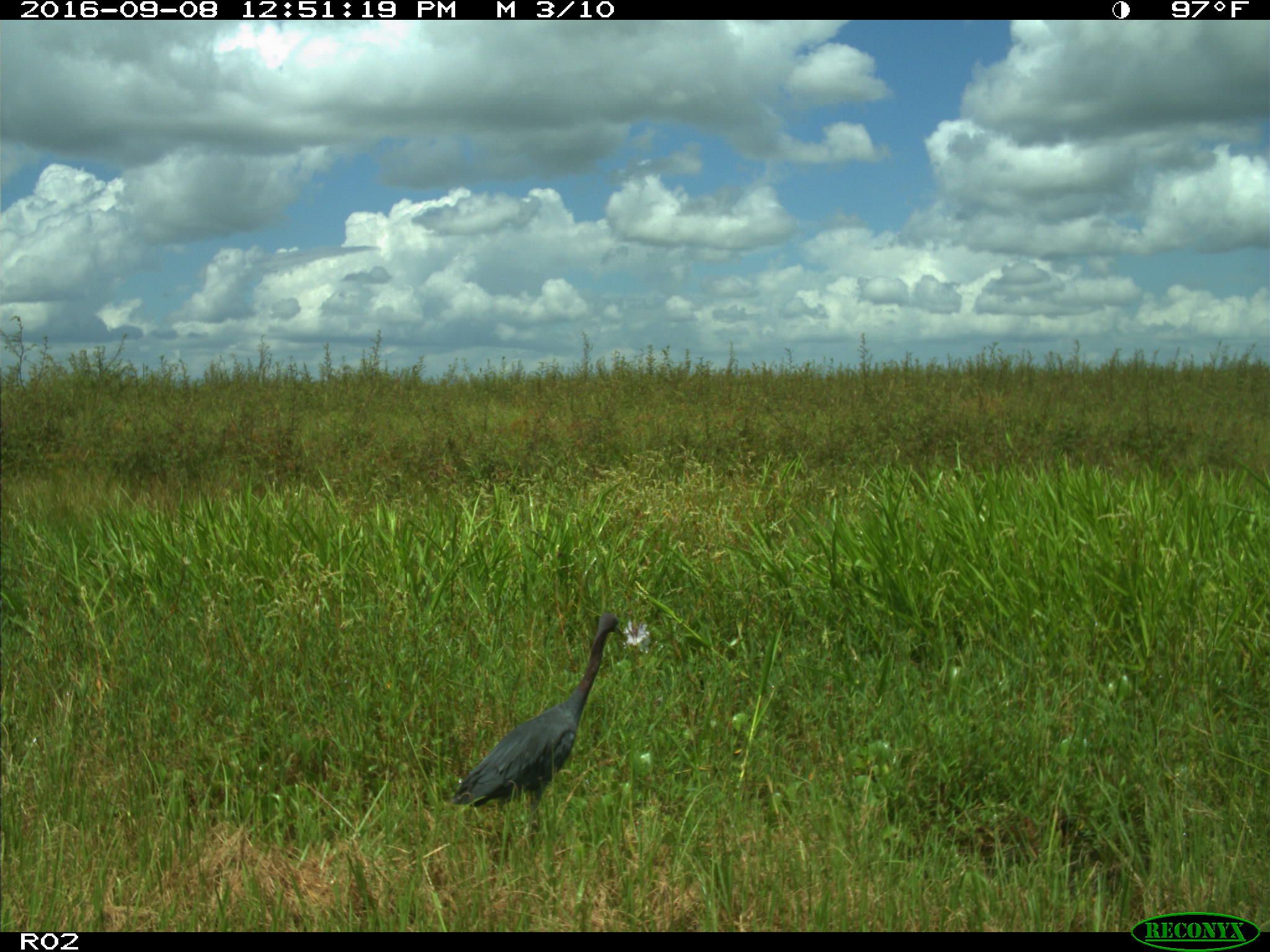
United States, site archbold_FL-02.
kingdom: Animalia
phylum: Chordata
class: Aves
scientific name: Aves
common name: birds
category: unidentified bird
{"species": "unidentified bird (birds) (Aves)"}